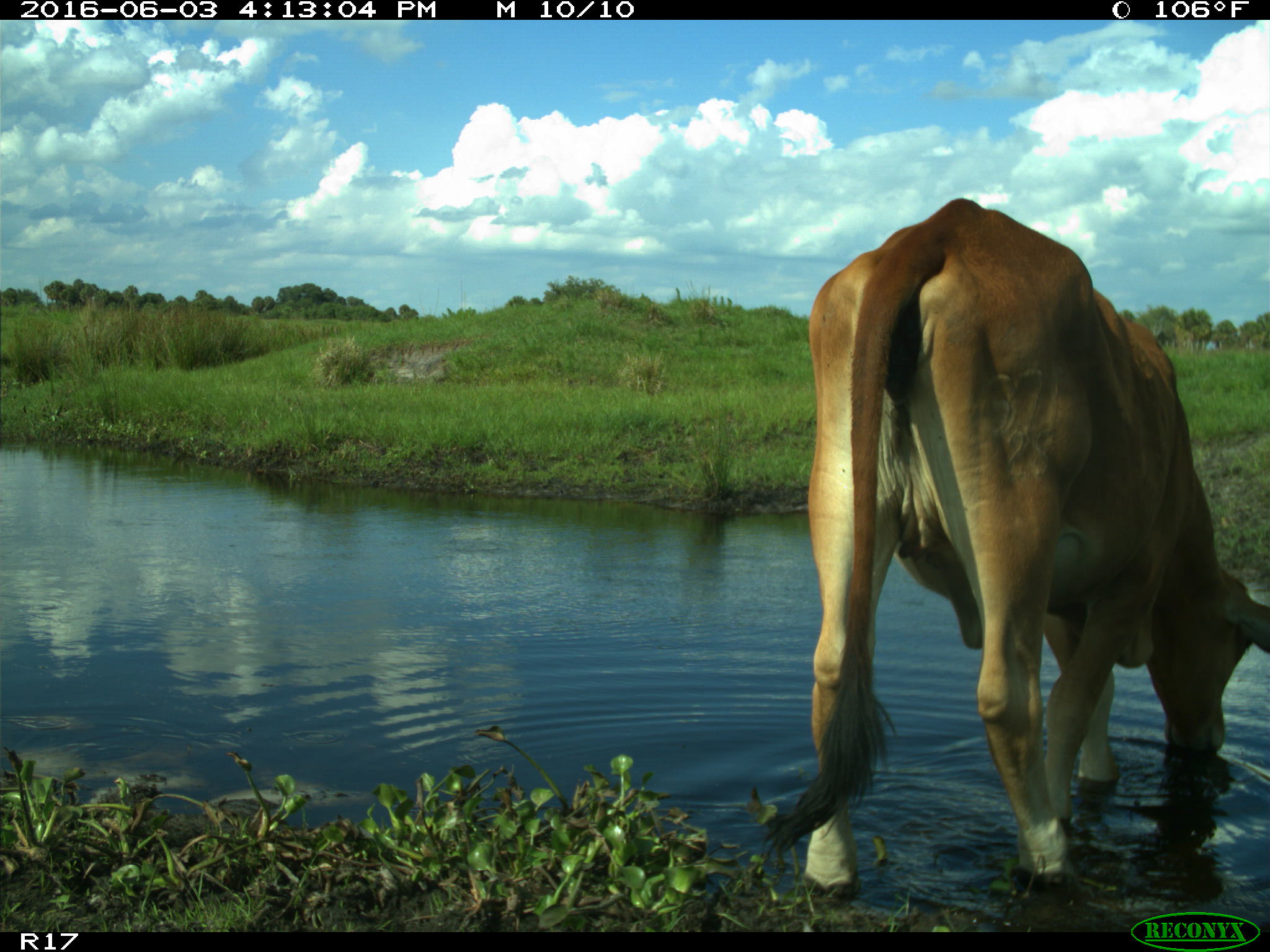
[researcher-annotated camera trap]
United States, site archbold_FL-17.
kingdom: Animalia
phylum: Chordata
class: Mammalia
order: Artiodactyla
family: Bovidae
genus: Bos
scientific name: Bos taurus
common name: domestic cow